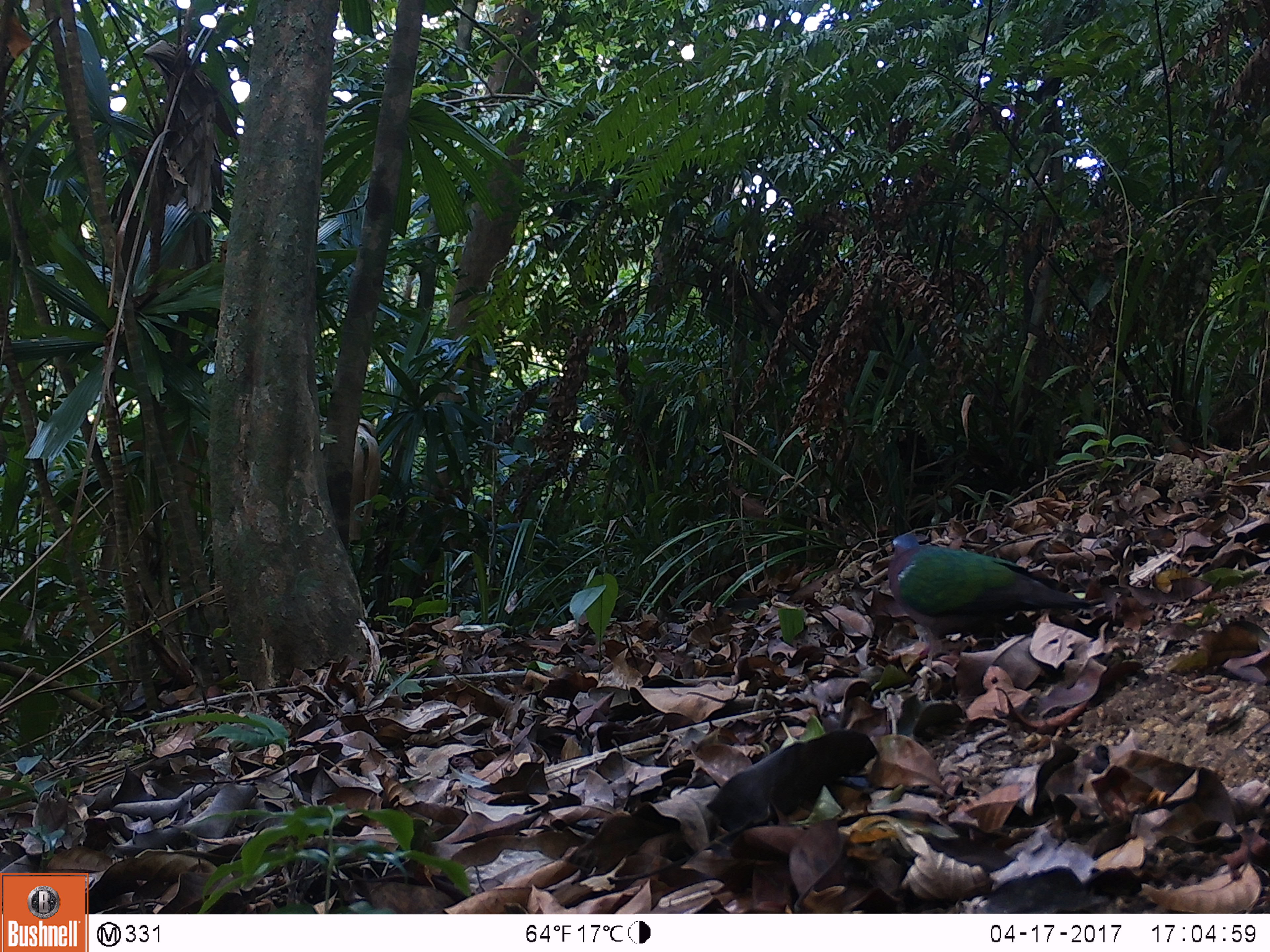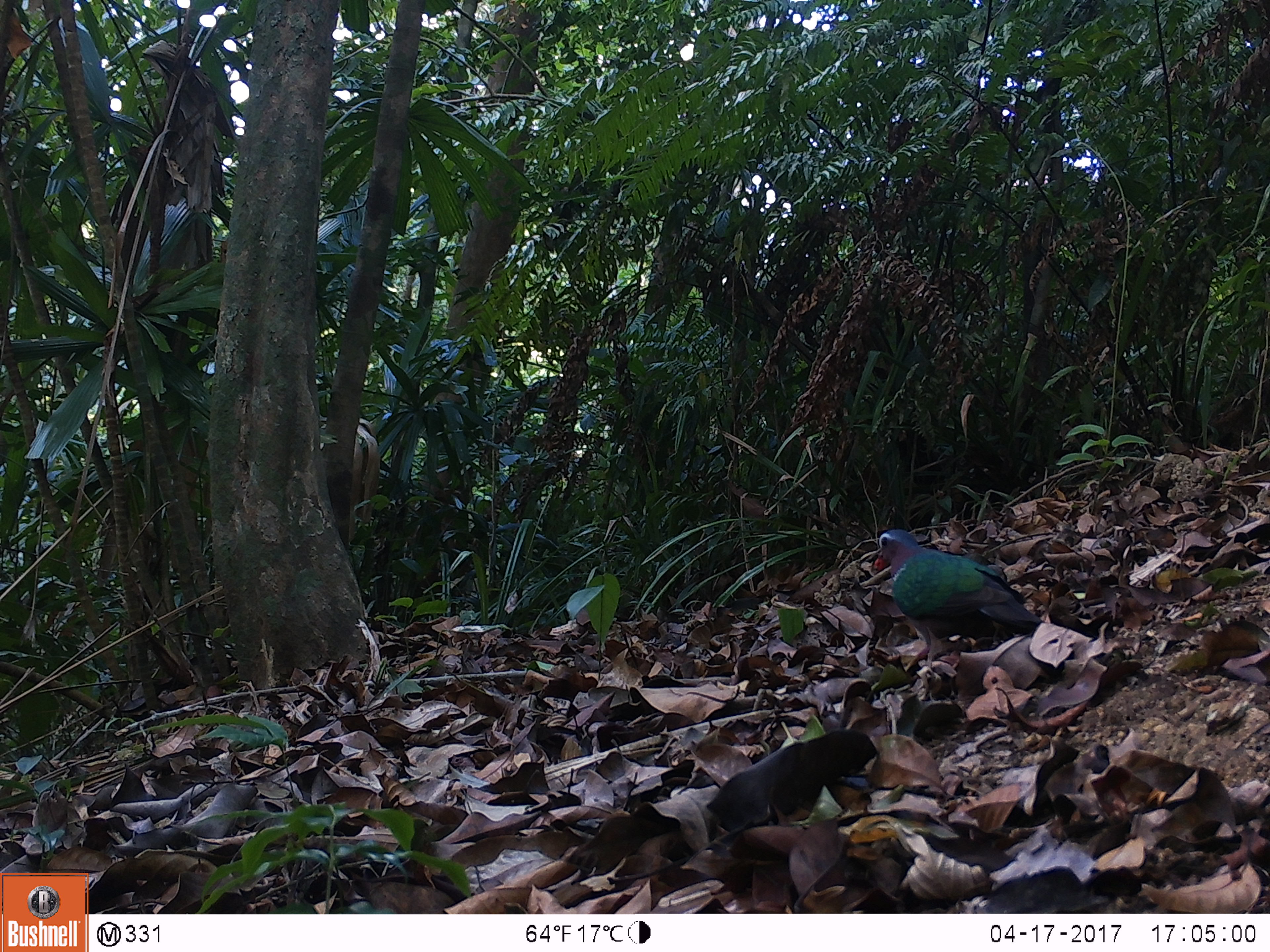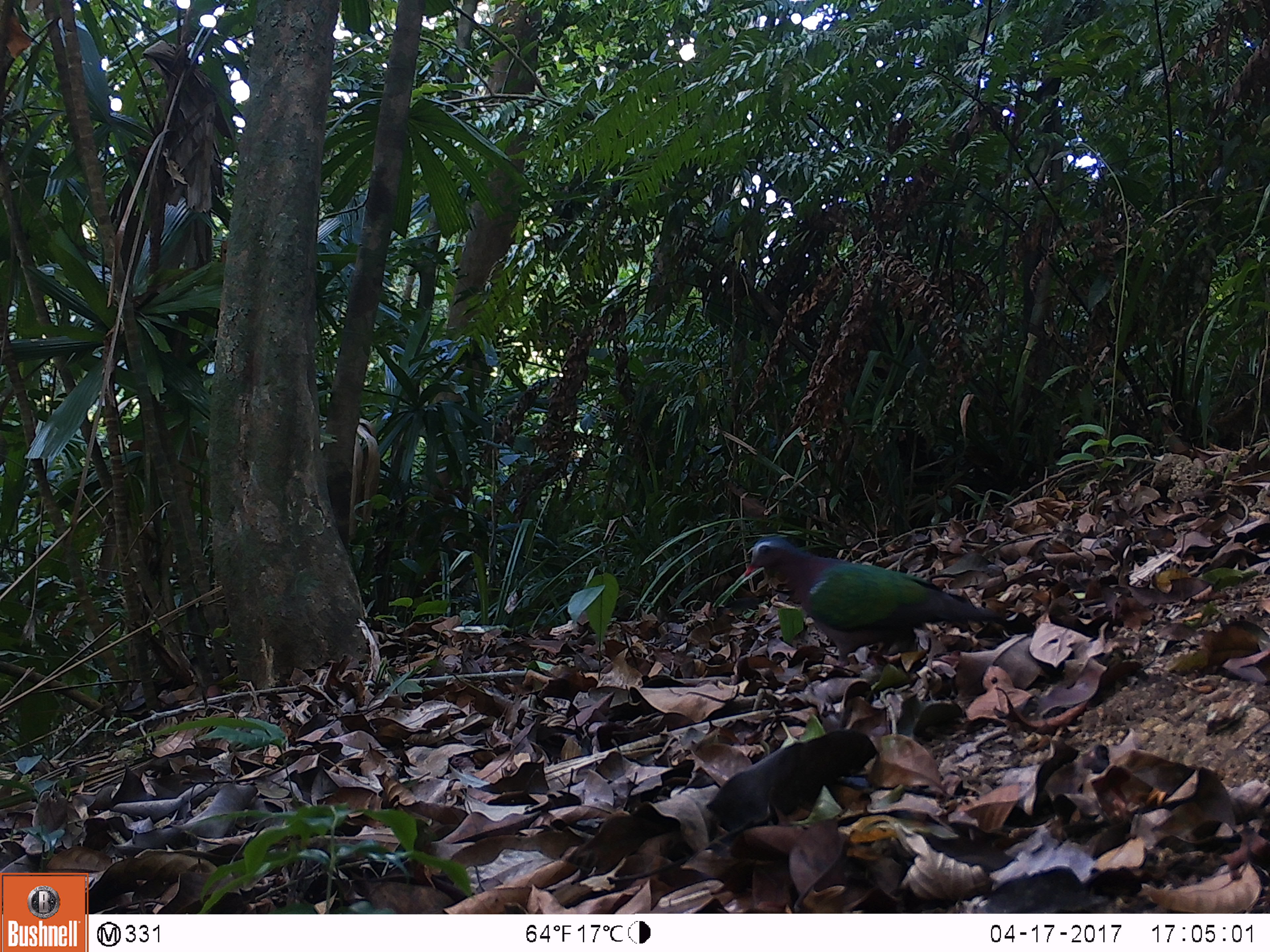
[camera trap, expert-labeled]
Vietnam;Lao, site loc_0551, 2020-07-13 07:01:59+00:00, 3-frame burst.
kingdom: Animalia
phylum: Chordata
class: Aves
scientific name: Aves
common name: bird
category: unidentified bird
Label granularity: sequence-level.